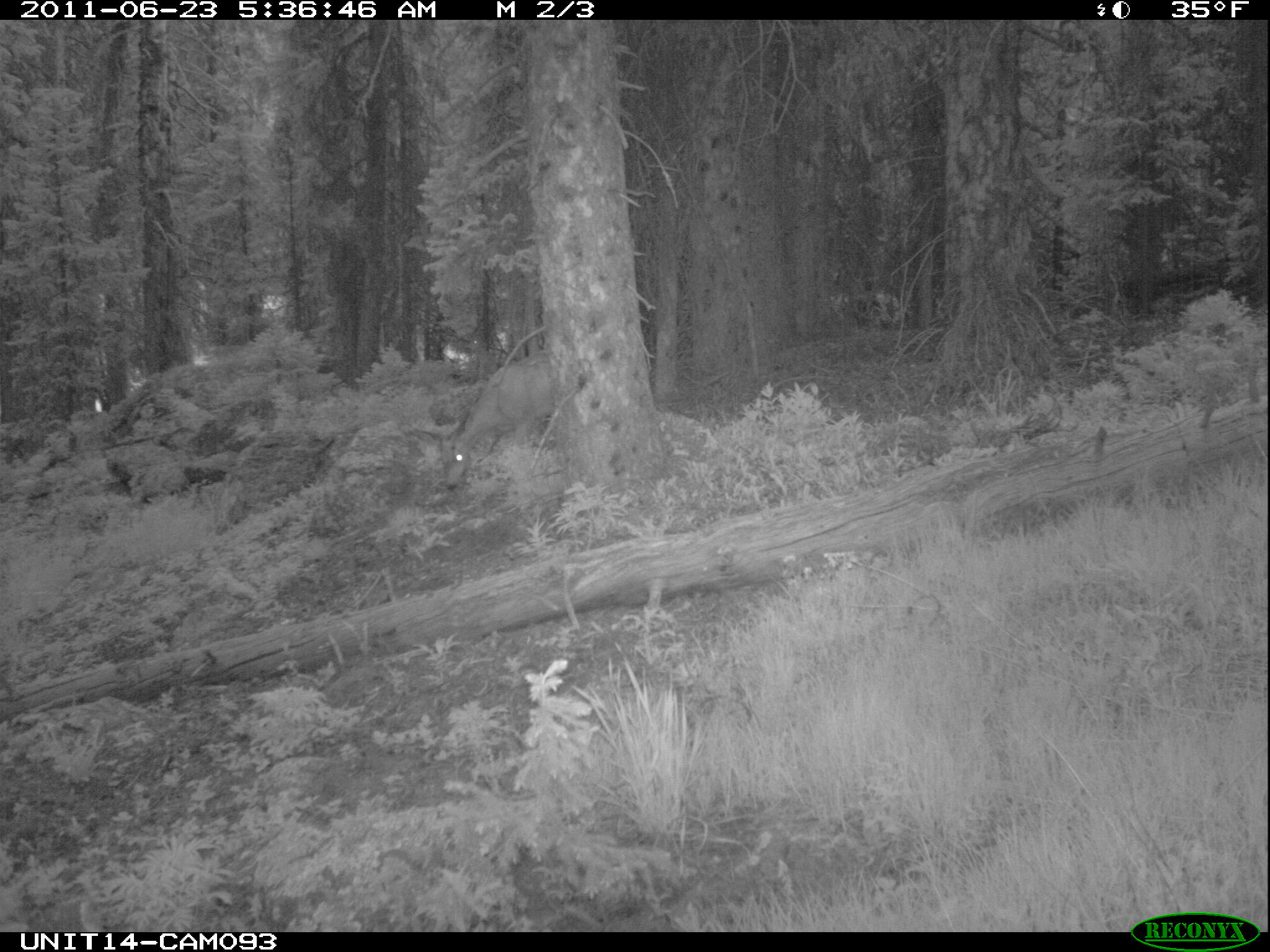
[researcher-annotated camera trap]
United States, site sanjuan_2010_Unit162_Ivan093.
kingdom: Animalia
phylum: Chordata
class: Mammalia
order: Artiodactyla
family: Cervidae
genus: Odocoileus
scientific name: Odocoileus hemionus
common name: mule deer